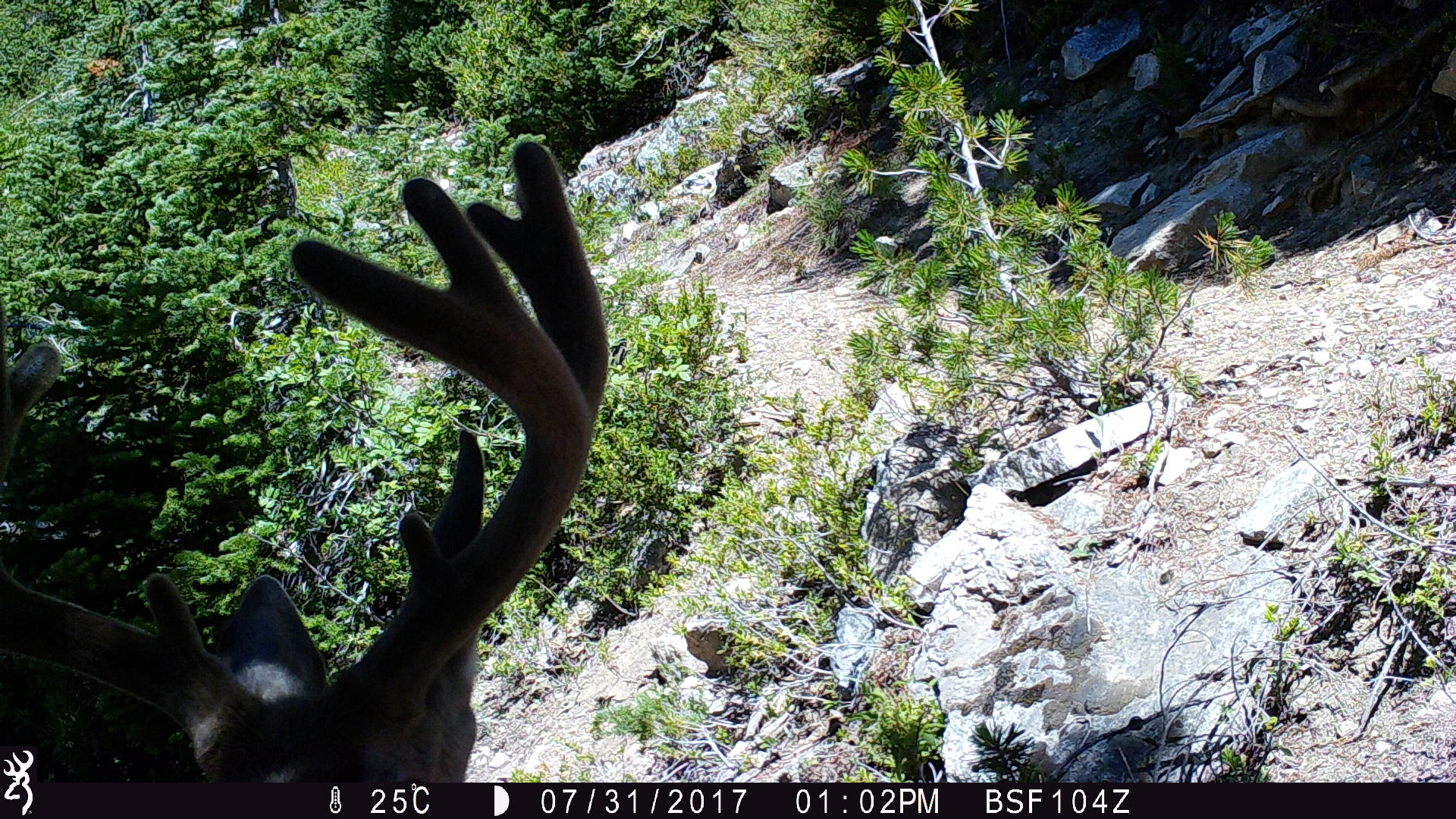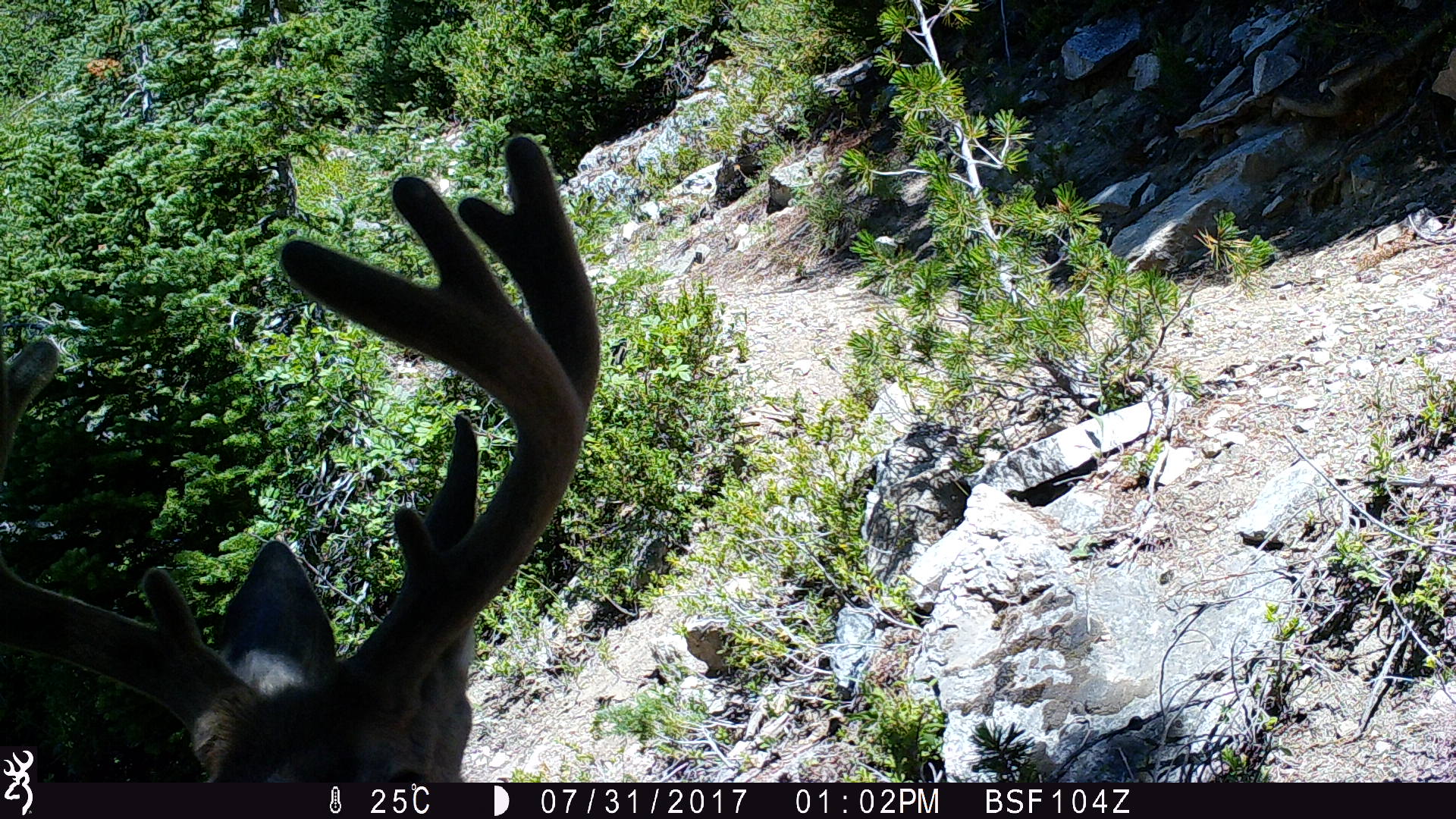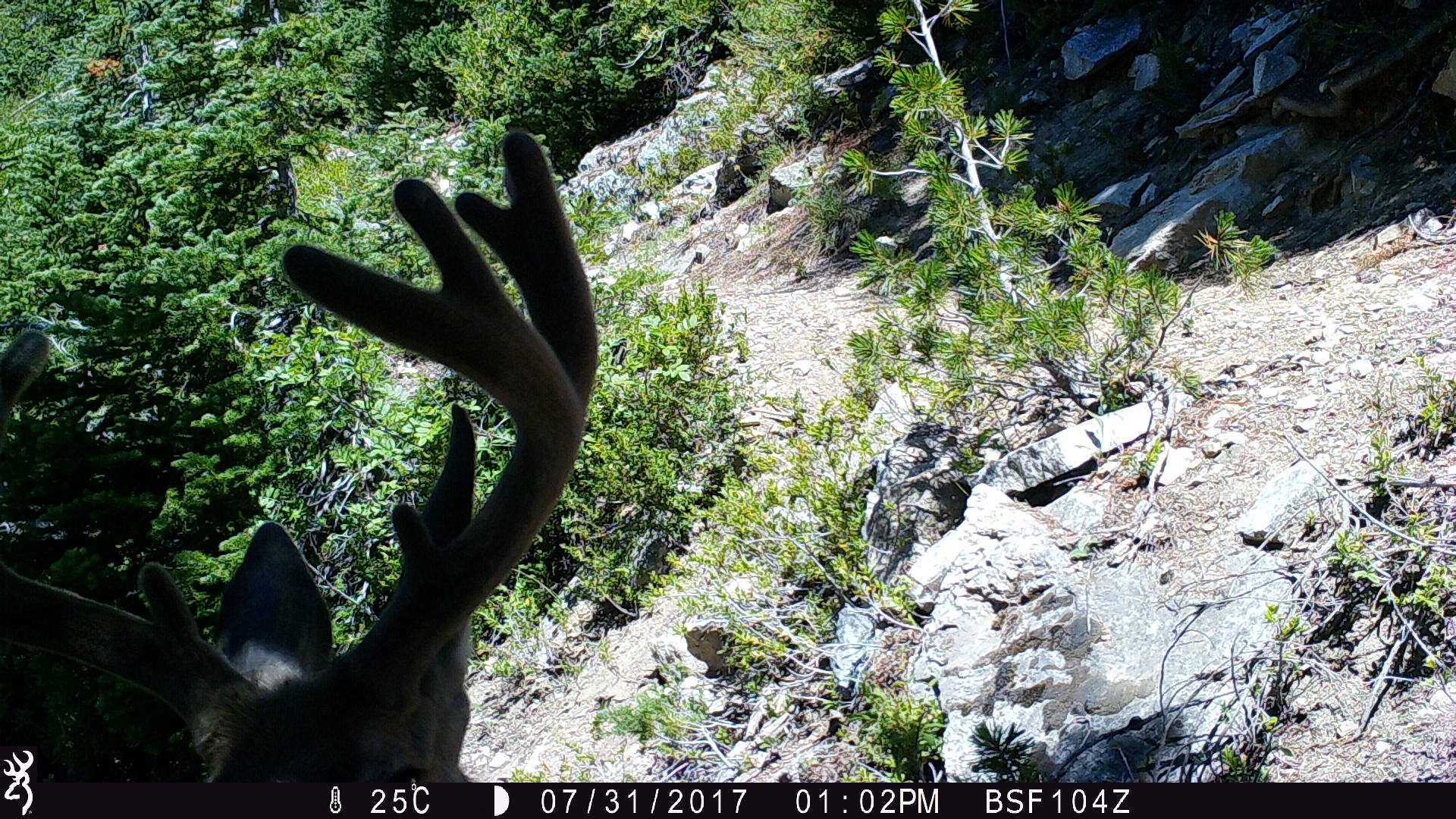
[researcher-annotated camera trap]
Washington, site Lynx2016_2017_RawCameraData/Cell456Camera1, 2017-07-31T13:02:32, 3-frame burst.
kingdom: Animalia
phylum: Chordata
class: Mammalia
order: Artiodactyla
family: Cervidae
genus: Odocoileus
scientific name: Odocoileus hemionus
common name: mule deer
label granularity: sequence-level